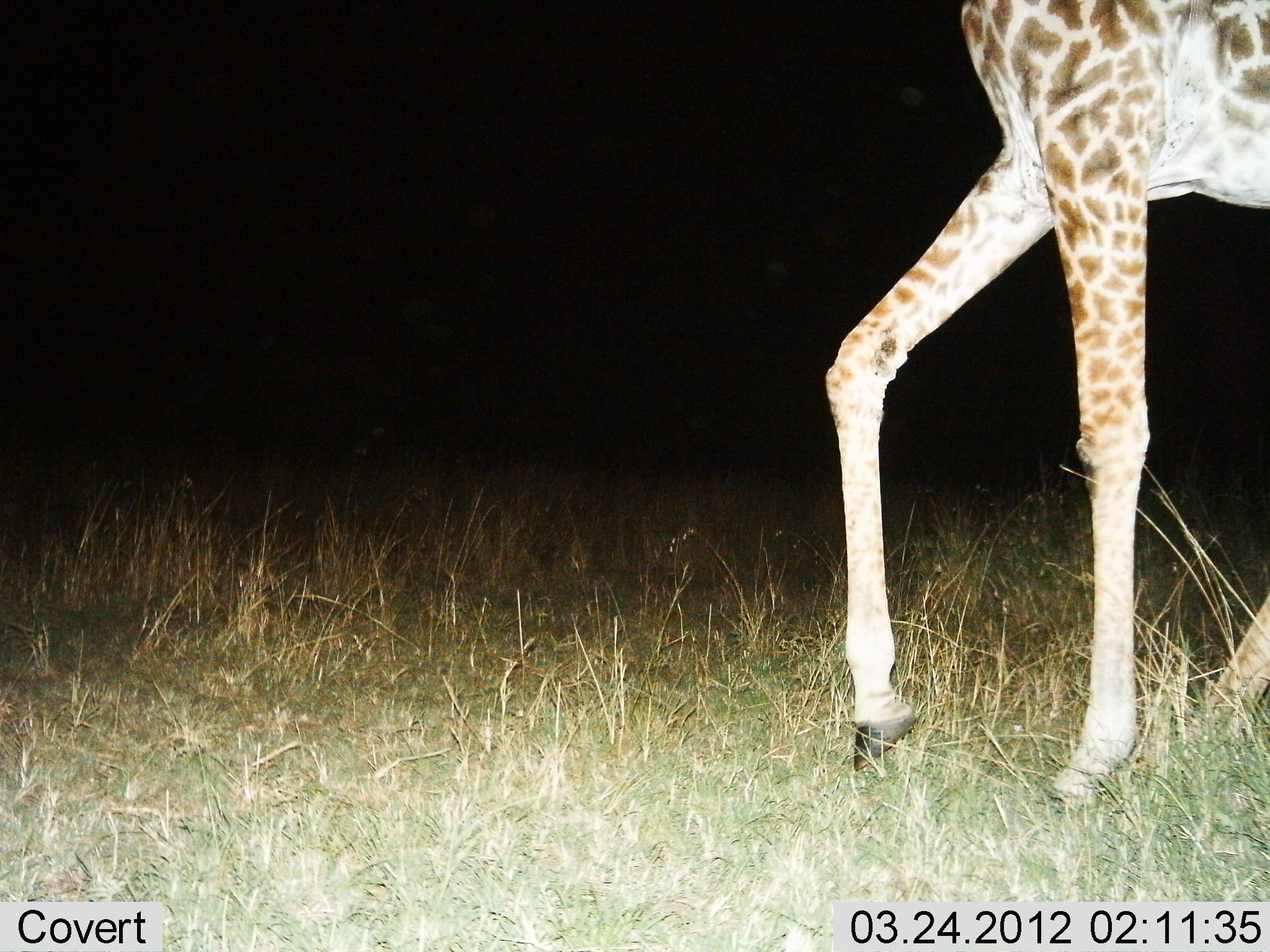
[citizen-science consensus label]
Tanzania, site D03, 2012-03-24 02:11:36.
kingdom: Animalia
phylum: Chordata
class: Mammalia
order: Artiodactyla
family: Giraffidae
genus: Giraffa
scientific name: Giraffa camelopardalis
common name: giraffe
Giraffe (Giraffa camelopardalis), count 1. Behavior (volunteer vote fractions): standing 33%, resting 4%, moving 70%, interacting 0%. Young present (vote fraction): 4%. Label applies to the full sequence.